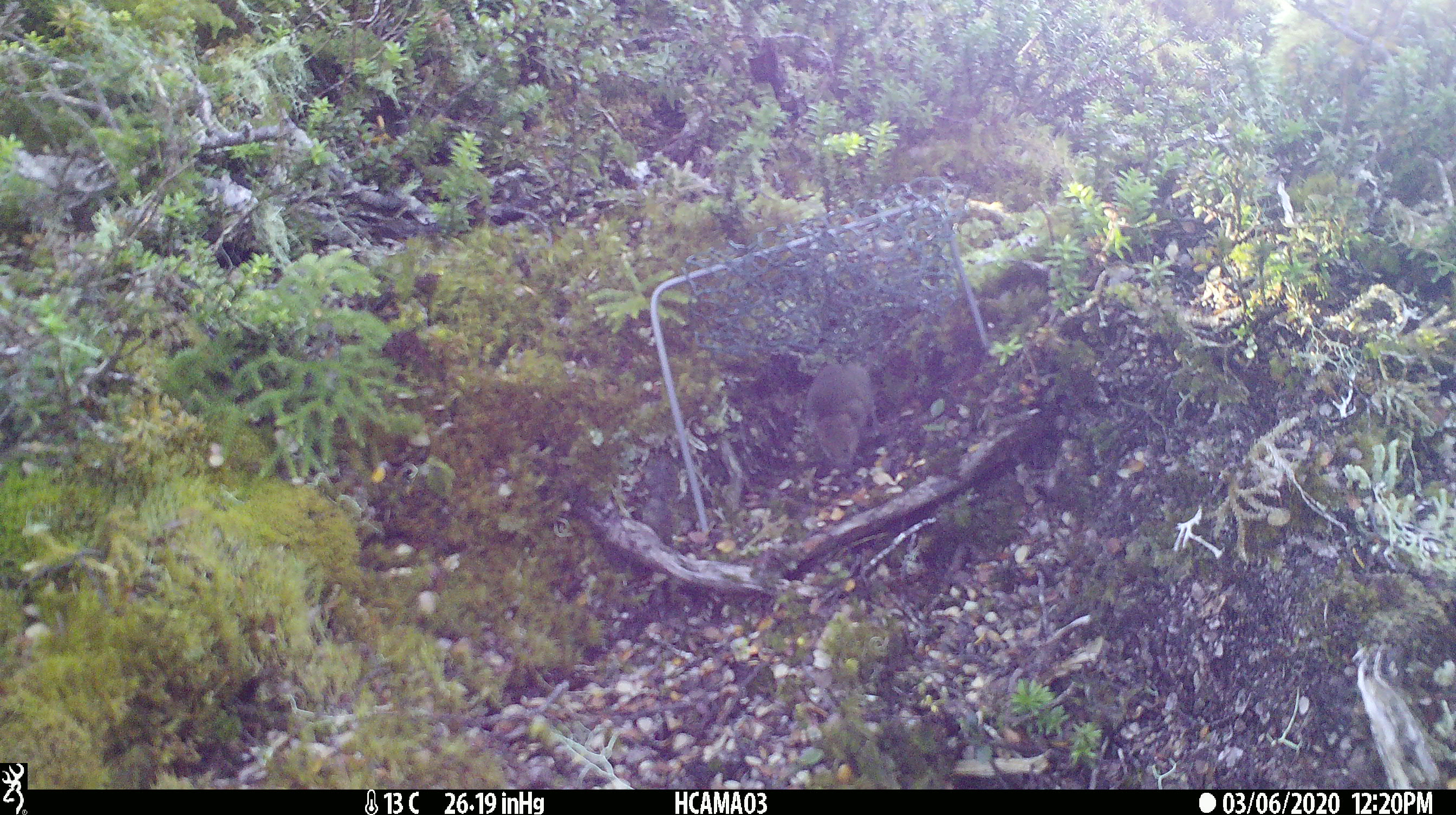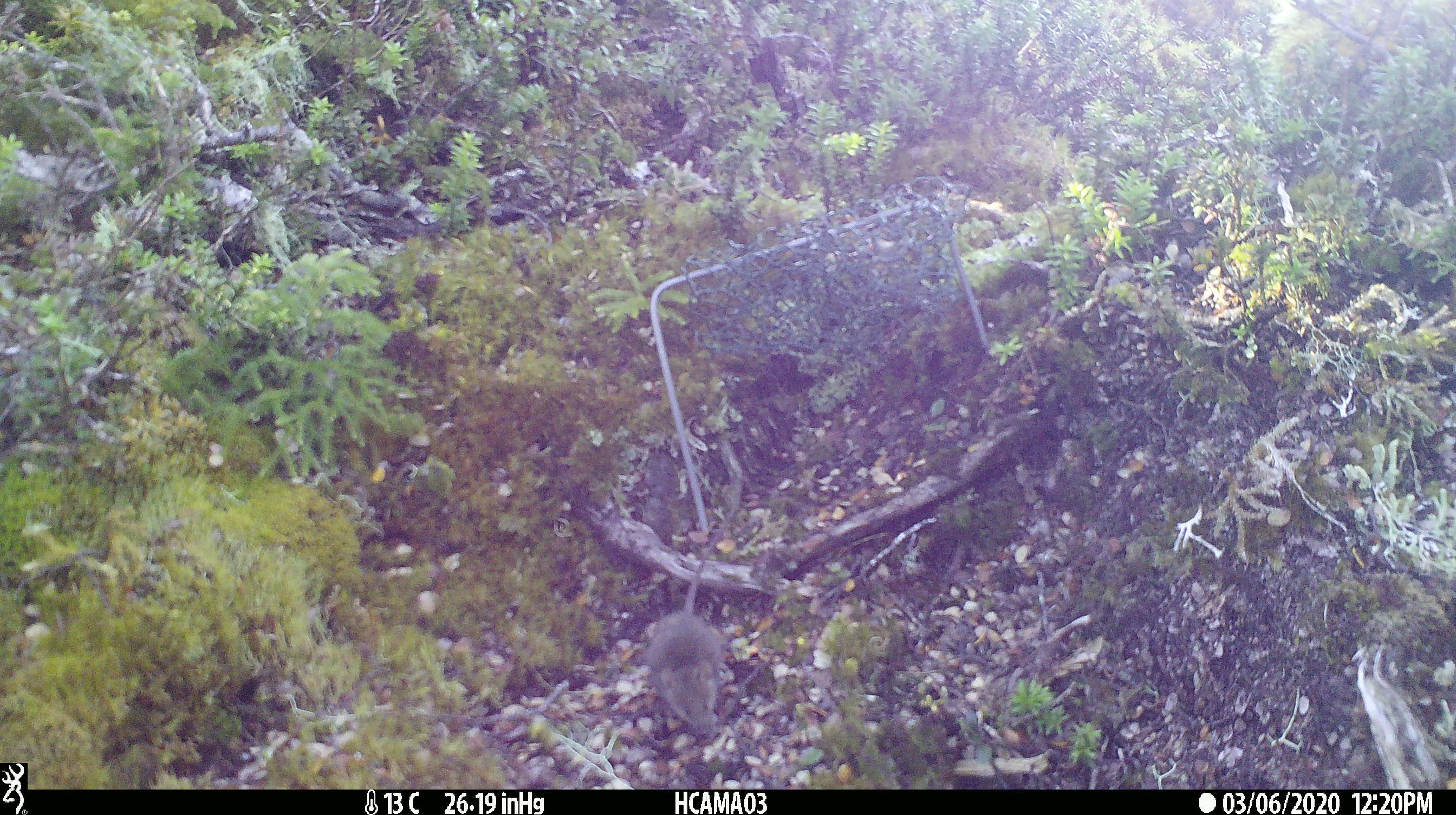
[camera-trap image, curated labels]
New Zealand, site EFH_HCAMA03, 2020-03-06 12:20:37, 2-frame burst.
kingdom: Animalia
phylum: Chordata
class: Mammalia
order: Rodentia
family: Muridae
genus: Mus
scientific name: Mus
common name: mouse